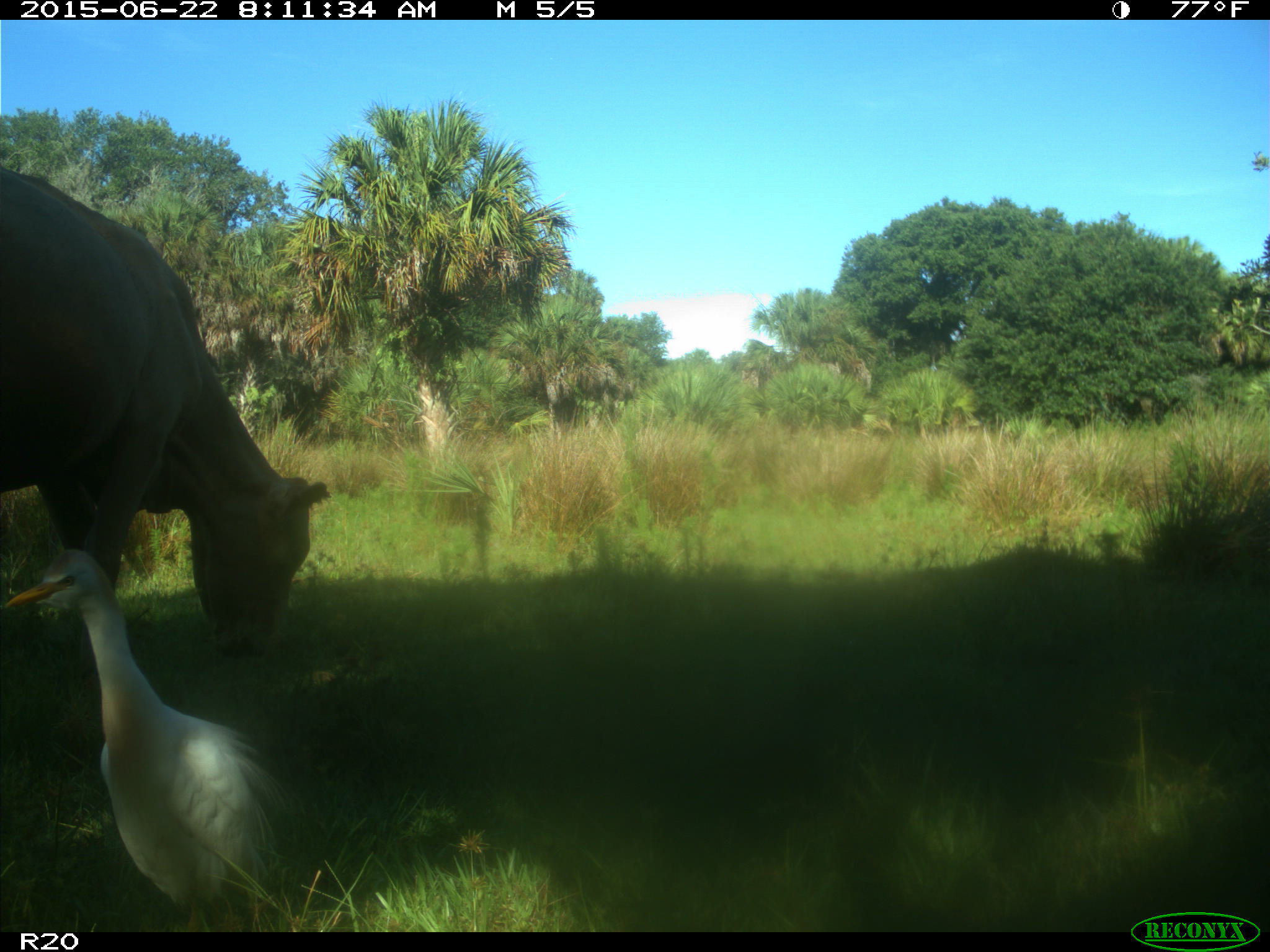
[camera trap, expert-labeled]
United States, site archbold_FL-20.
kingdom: Animalia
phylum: Chordata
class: Mammalia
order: Artiodactyla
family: Bovidae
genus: Bos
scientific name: Bos taurus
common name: domestic cow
Bos taurus (domestic cow).